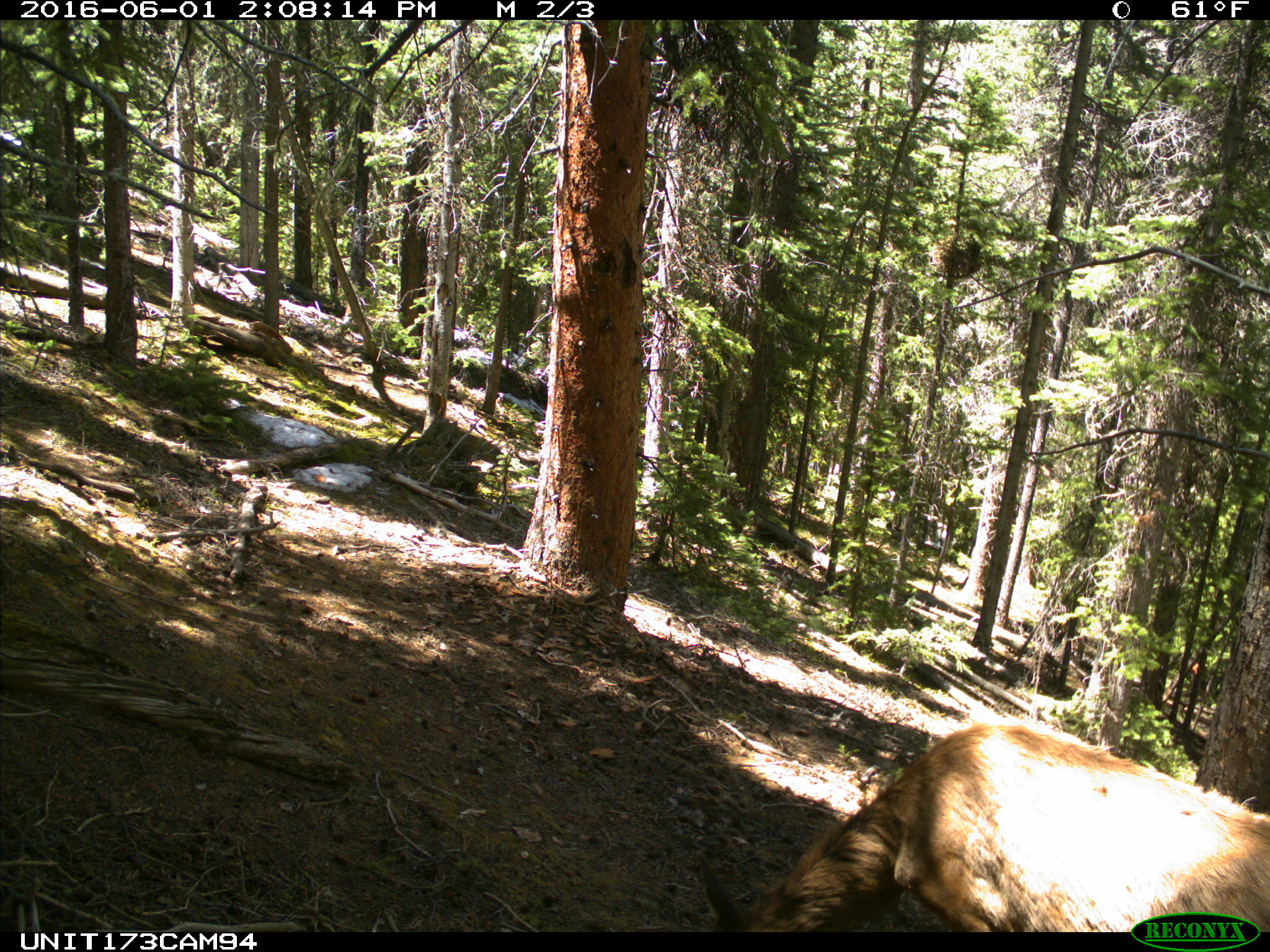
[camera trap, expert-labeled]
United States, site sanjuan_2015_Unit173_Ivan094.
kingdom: Animalia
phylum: Chordata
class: Mammalia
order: Artiodactyla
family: Cervidae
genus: Cervus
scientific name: Cervus elaphus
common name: red deer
Cervus elaphus (red deer).